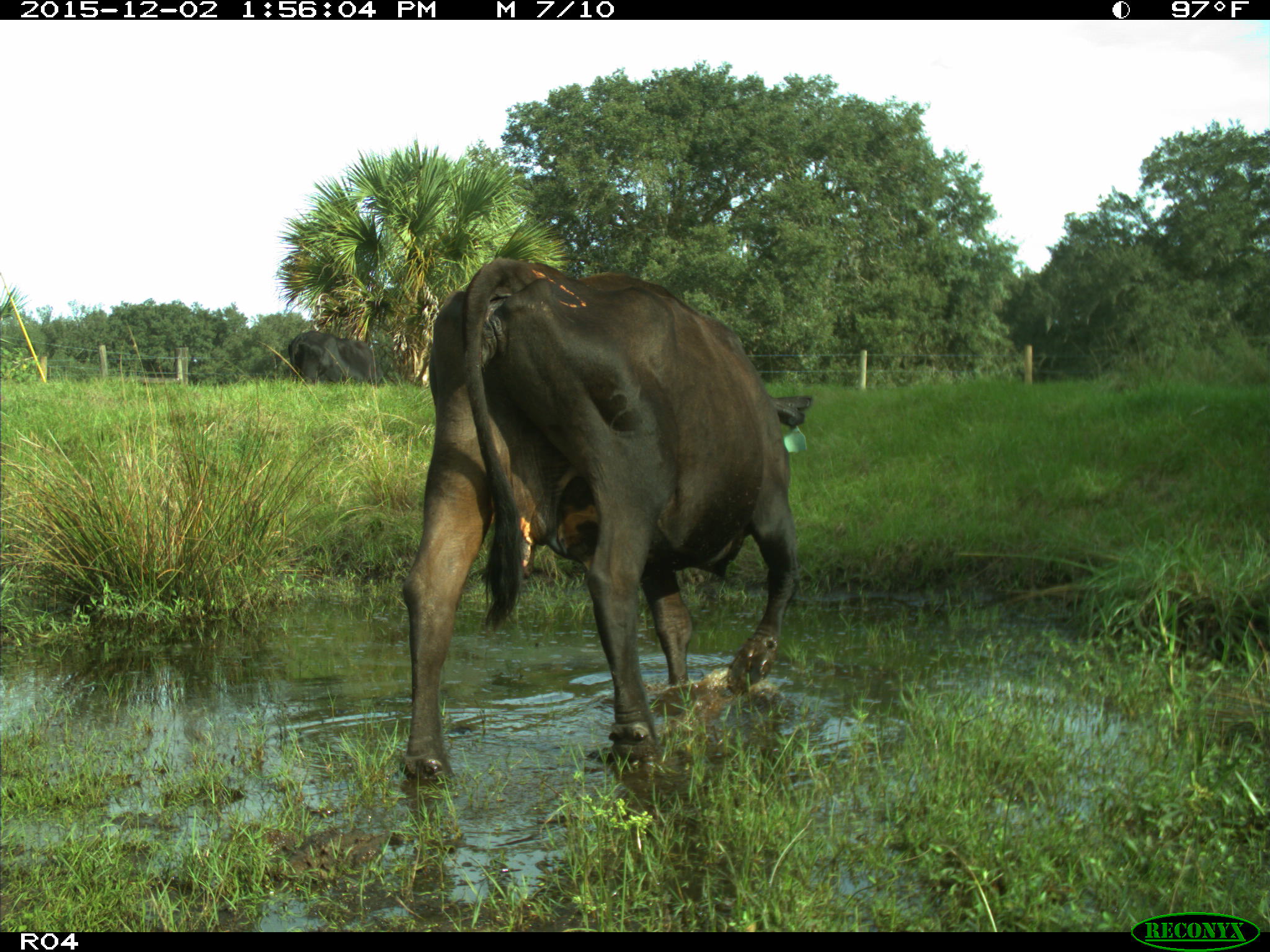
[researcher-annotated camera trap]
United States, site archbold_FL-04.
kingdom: Animalia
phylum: Chordata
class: Mammalia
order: Artiodactyla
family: Bovidae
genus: Bos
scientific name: Bos taurus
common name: domestic cow